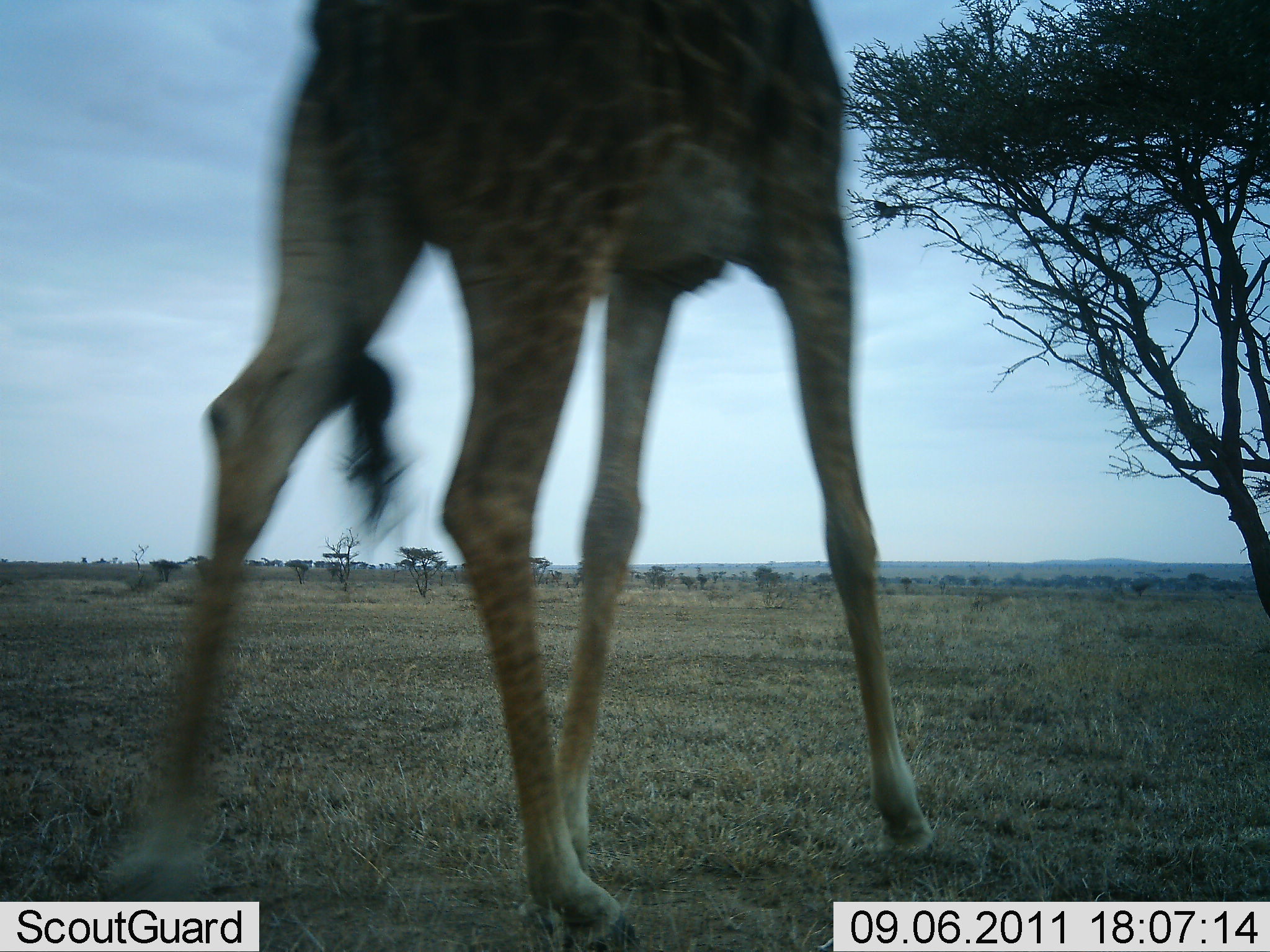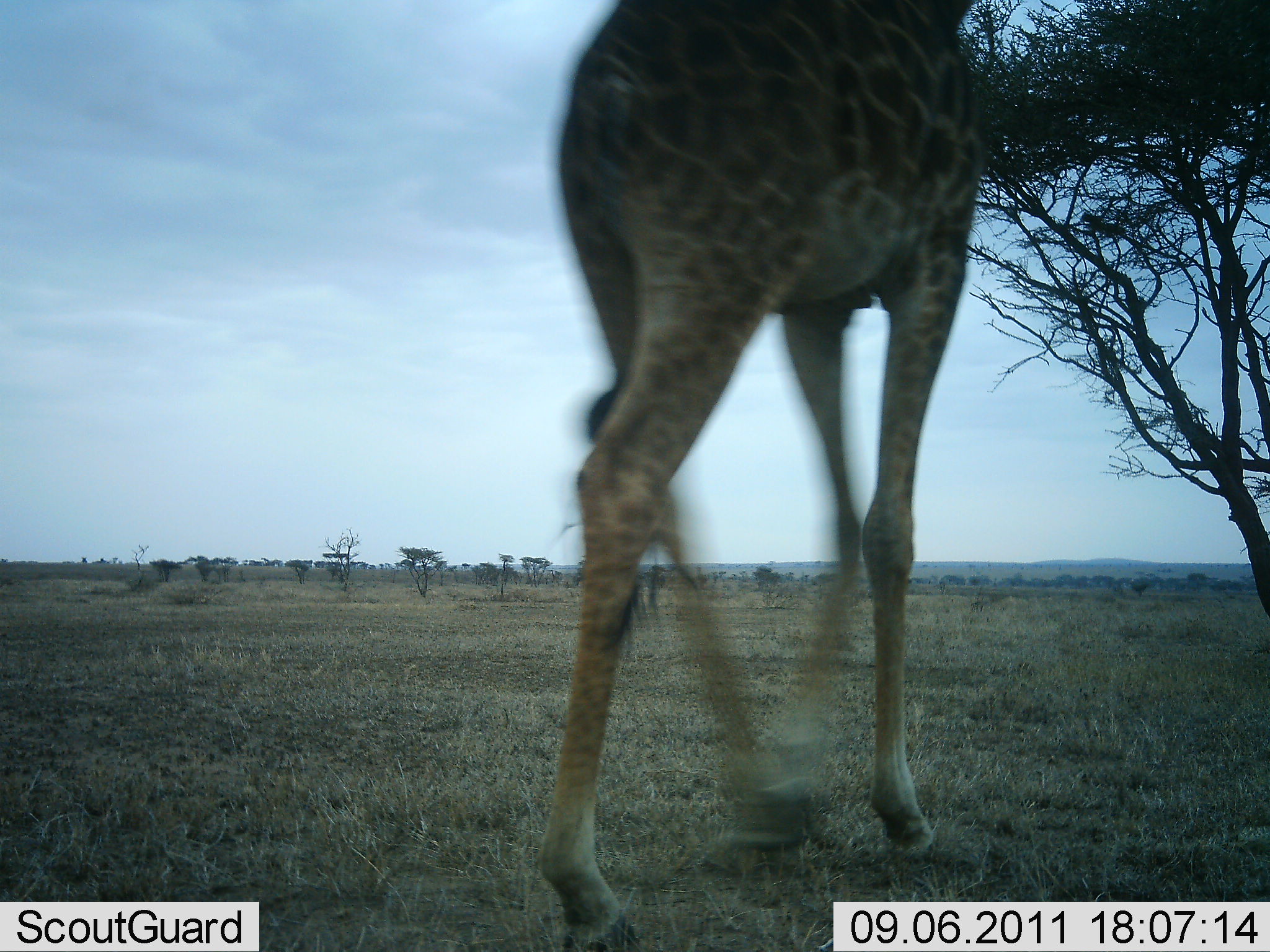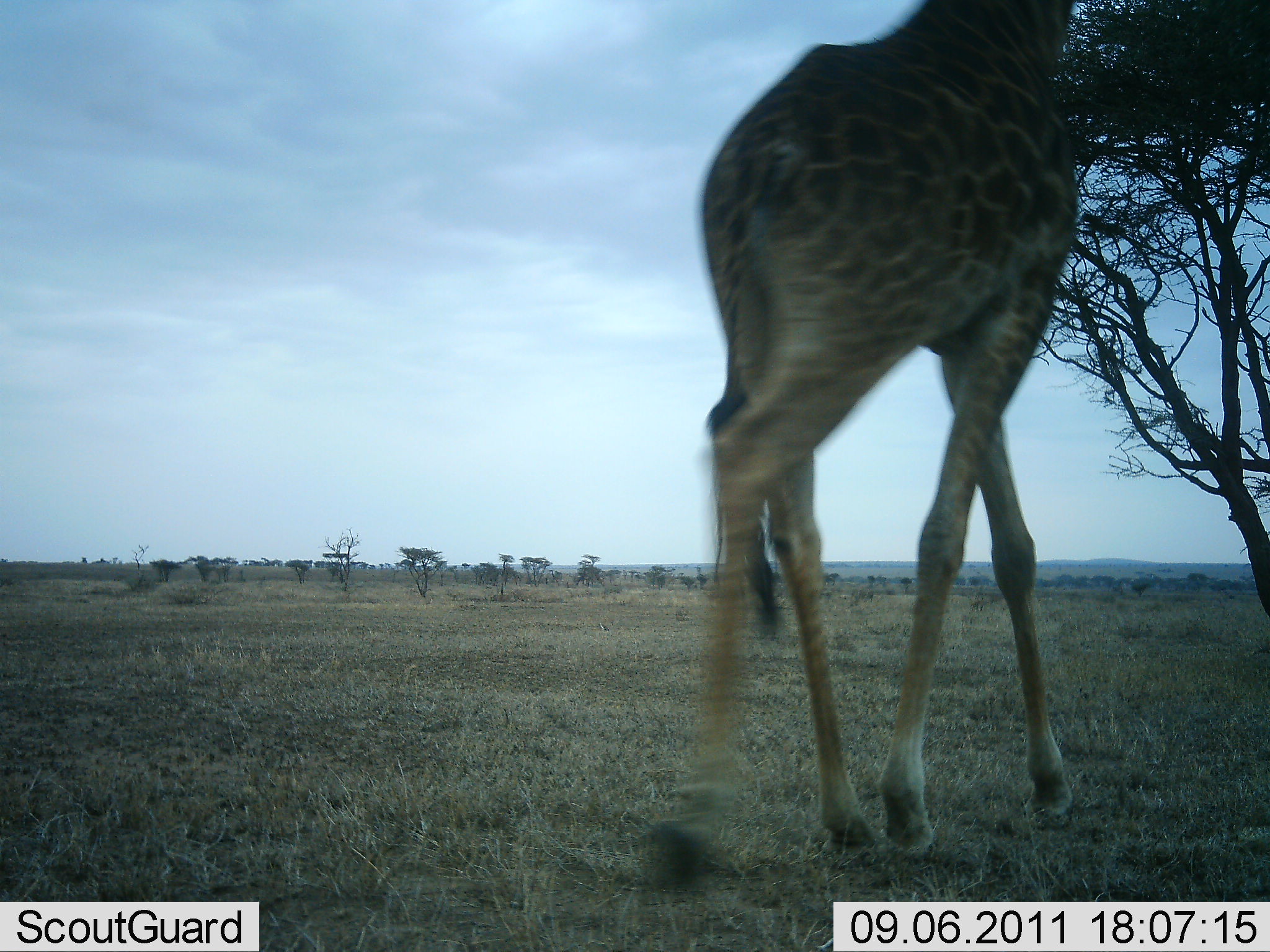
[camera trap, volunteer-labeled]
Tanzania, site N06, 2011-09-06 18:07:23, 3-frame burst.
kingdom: Animalia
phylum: Chordata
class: Mammalia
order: Artiodactyla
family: Giraffidae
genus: Giraffa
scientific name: Giraffa camelopardalis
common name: giraffe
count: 1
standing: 21%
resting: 0%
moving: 100%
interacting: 0%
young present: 0%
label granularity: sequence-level